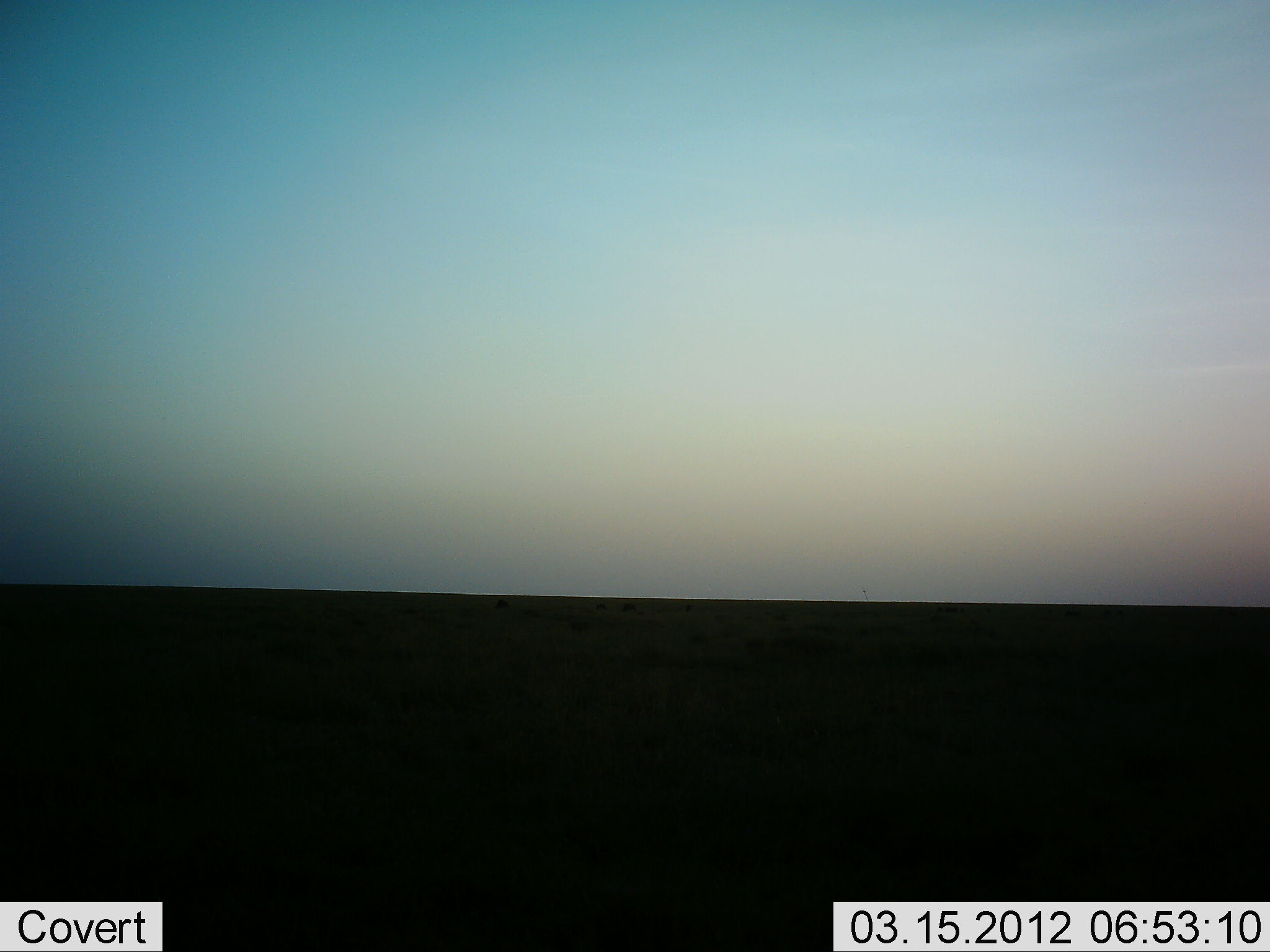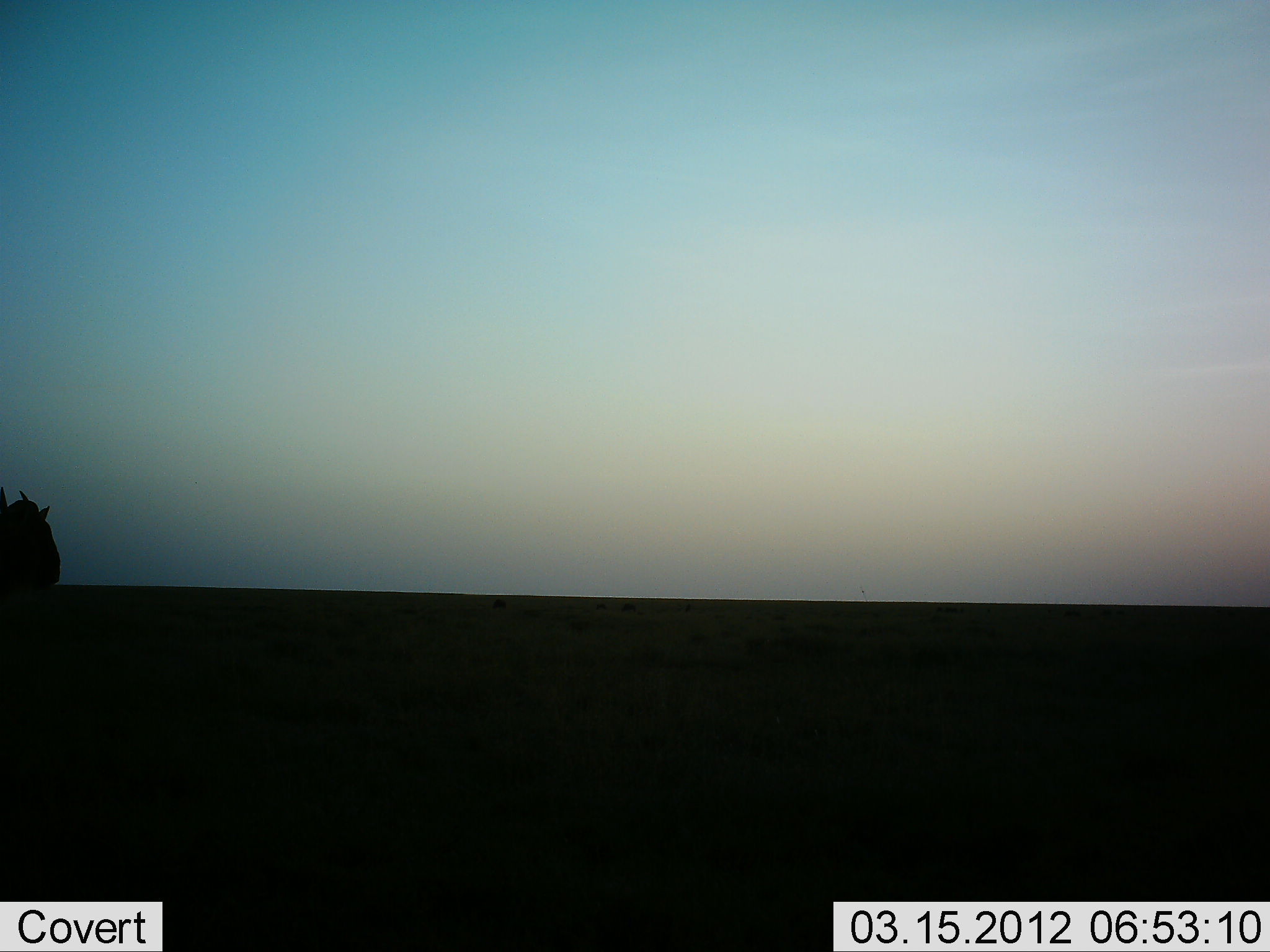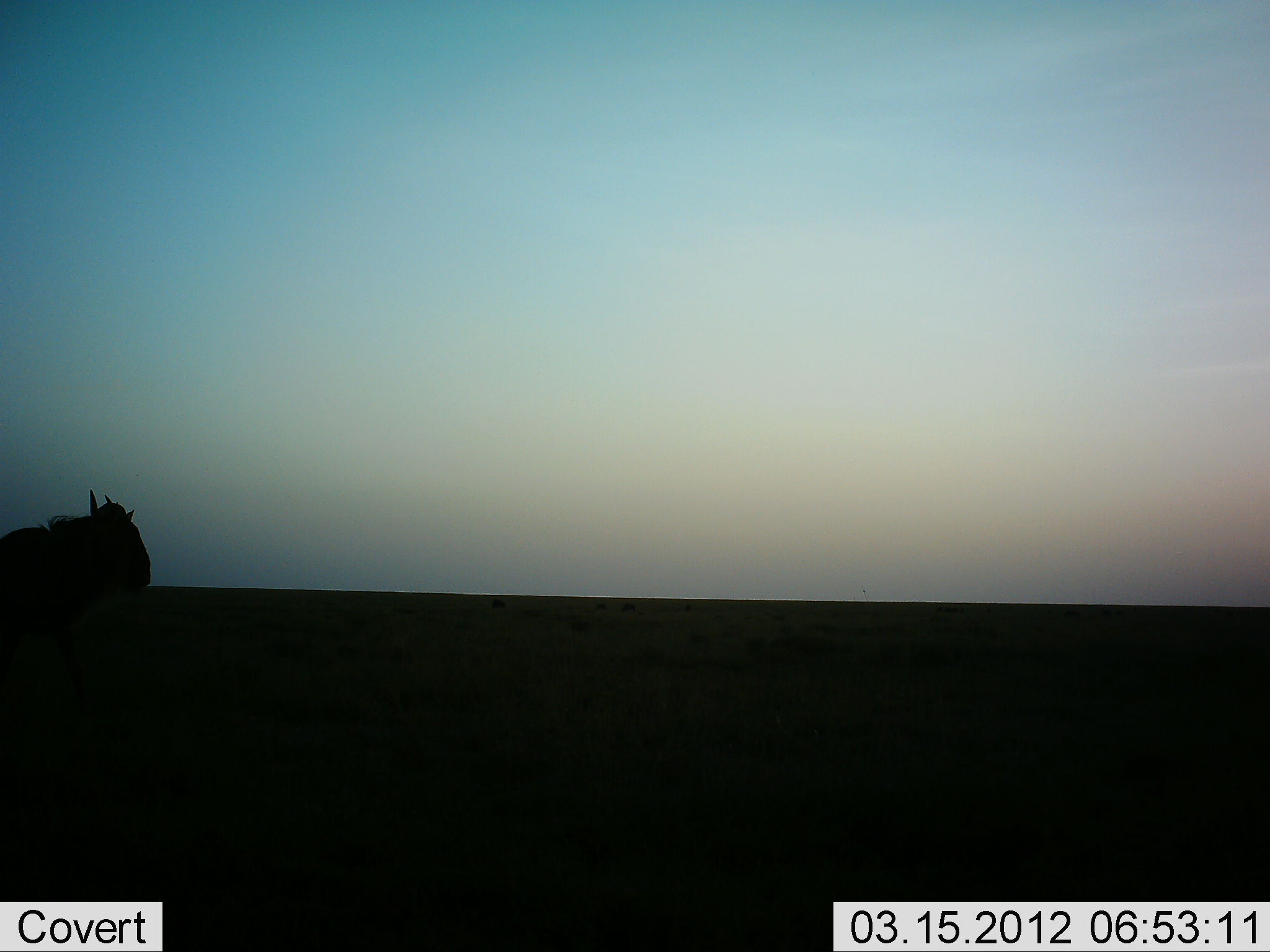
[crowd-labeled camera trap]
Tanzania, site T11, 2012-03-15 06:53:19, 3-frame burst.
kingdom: Animalia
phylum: Chordata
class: Mammalia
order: Artiodactyla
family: Bovidae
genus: Connochaetes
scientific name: Connochaetes taurinus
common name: blue wildebeest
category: wildebeest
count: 1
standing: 0%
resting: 0%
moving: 100%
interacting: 0%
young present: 0%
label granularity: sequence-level